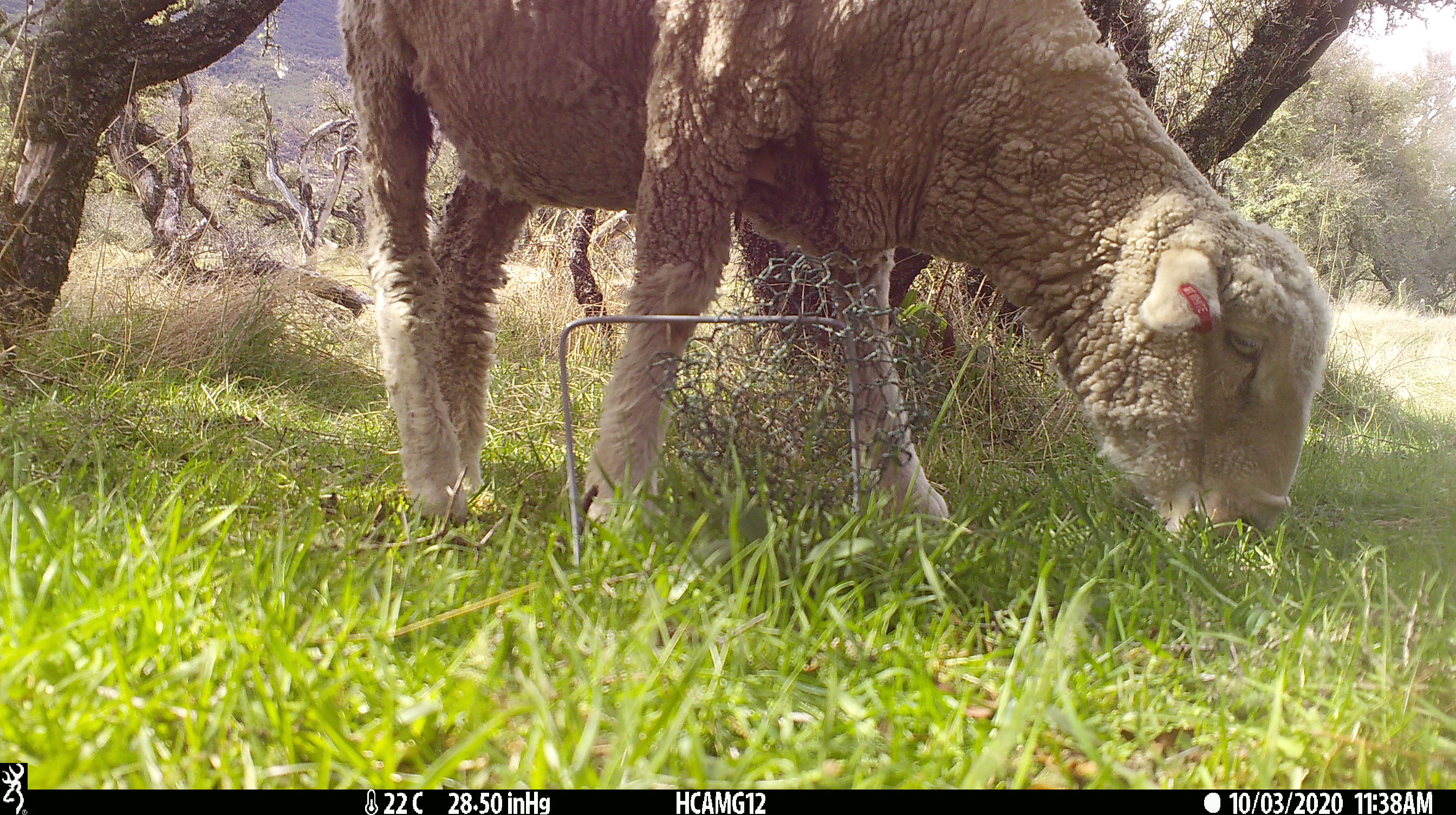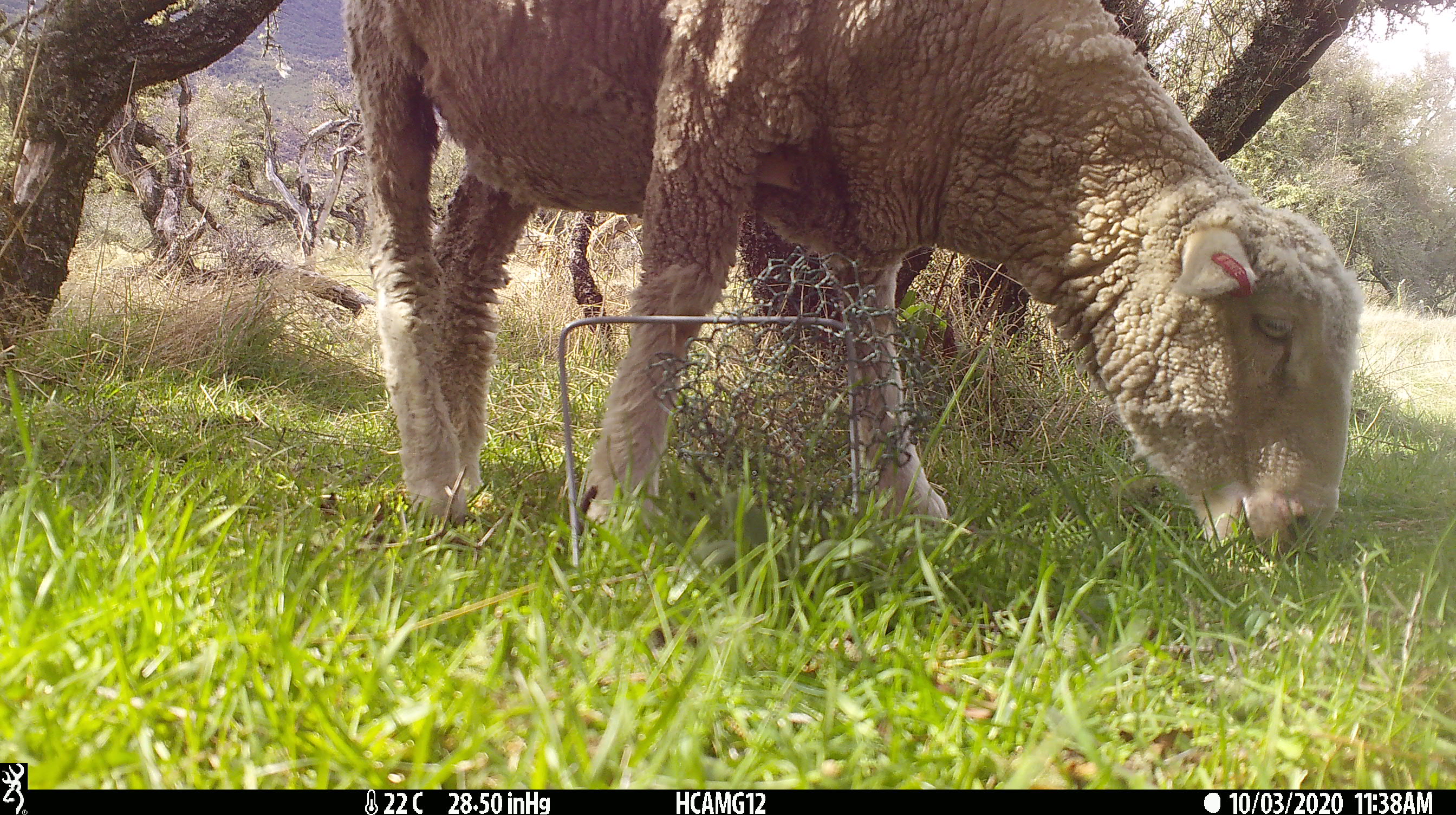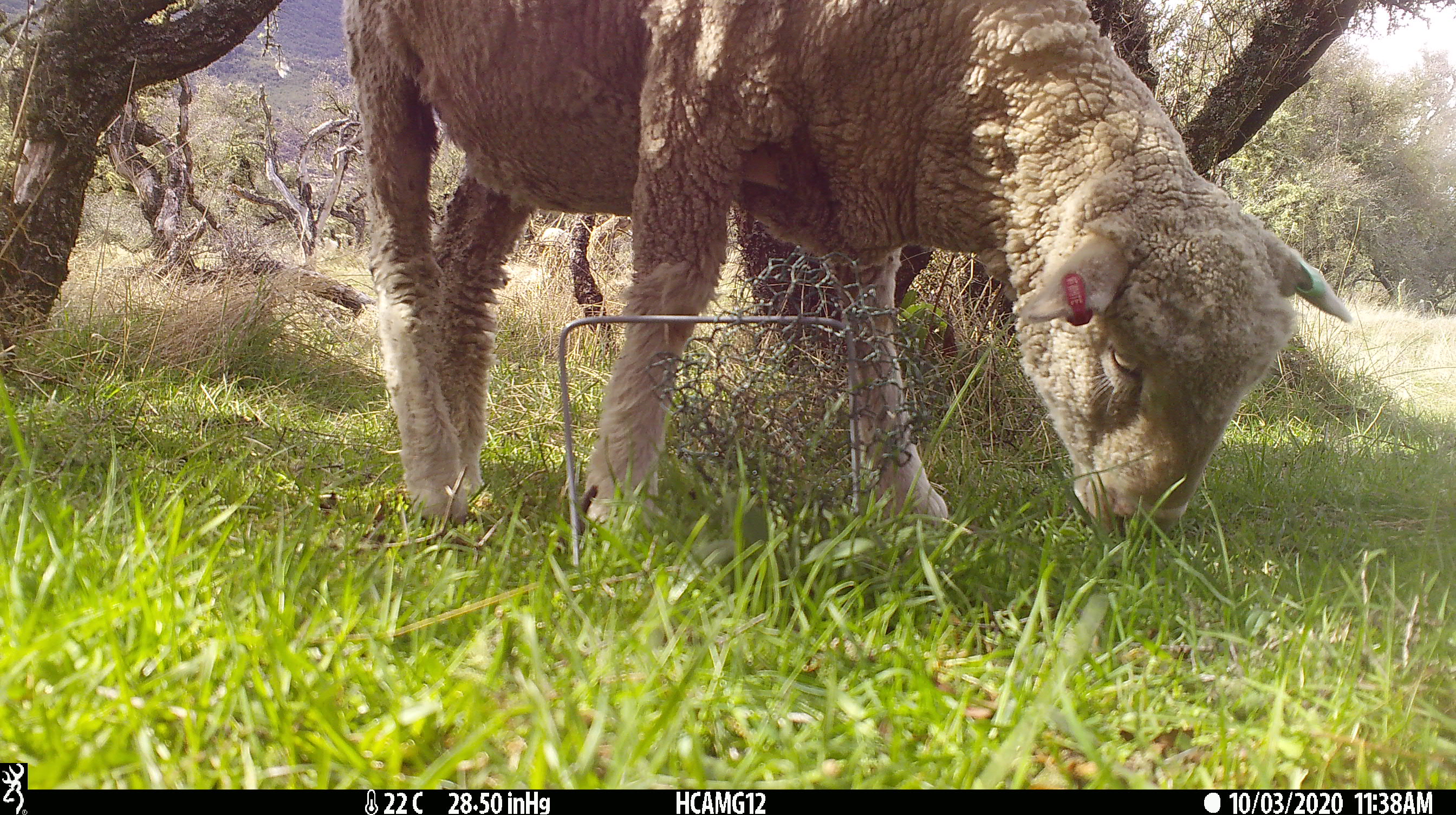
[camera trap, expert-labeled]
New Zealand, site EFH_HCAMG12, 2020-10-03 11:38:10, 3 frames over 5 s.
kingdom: Animalia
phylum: Chordata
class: Mammalia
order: Artiodactyla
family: Bovidae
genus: Ovis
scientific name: Ovis aries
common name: domestic sheep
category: sheep